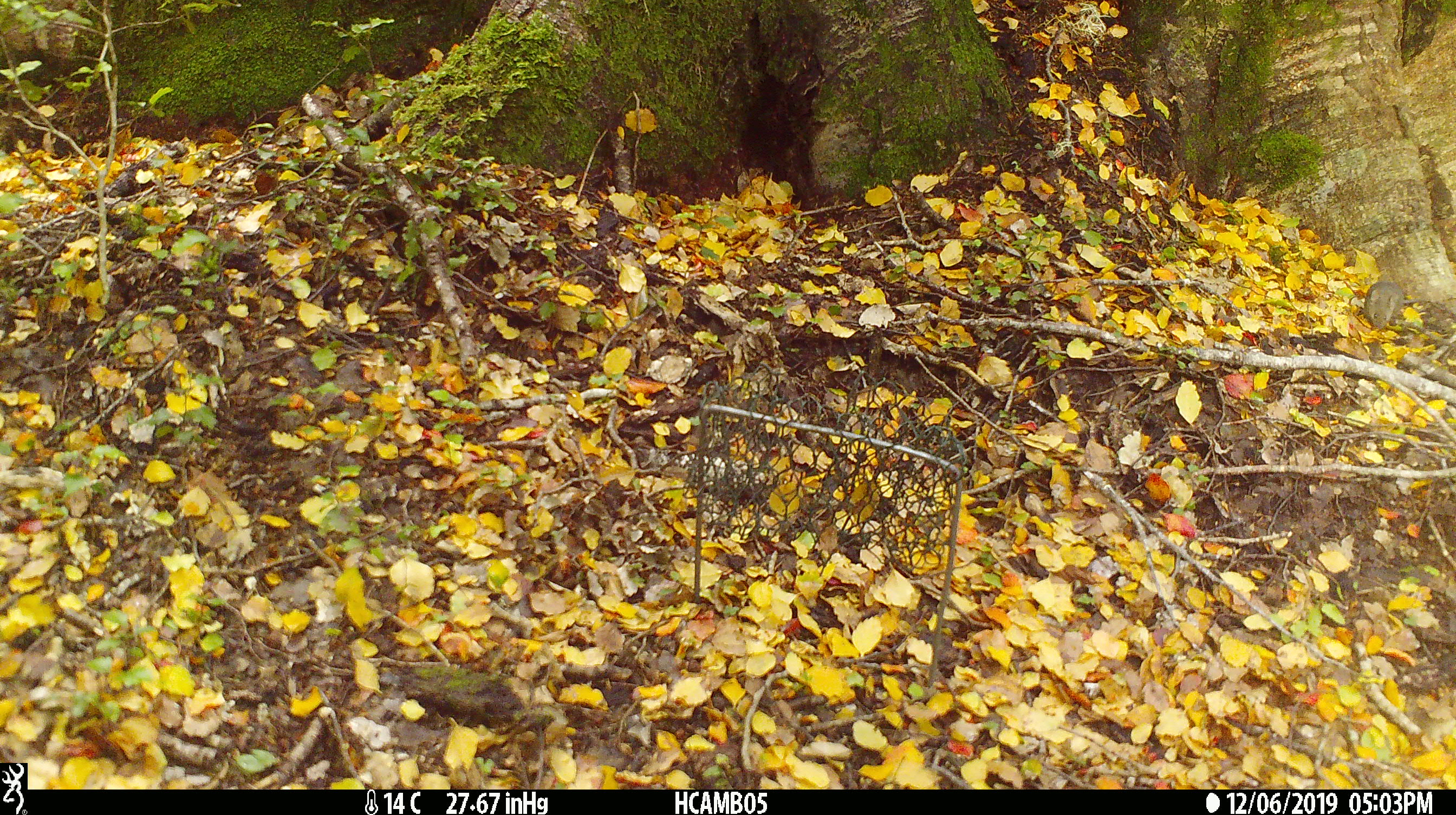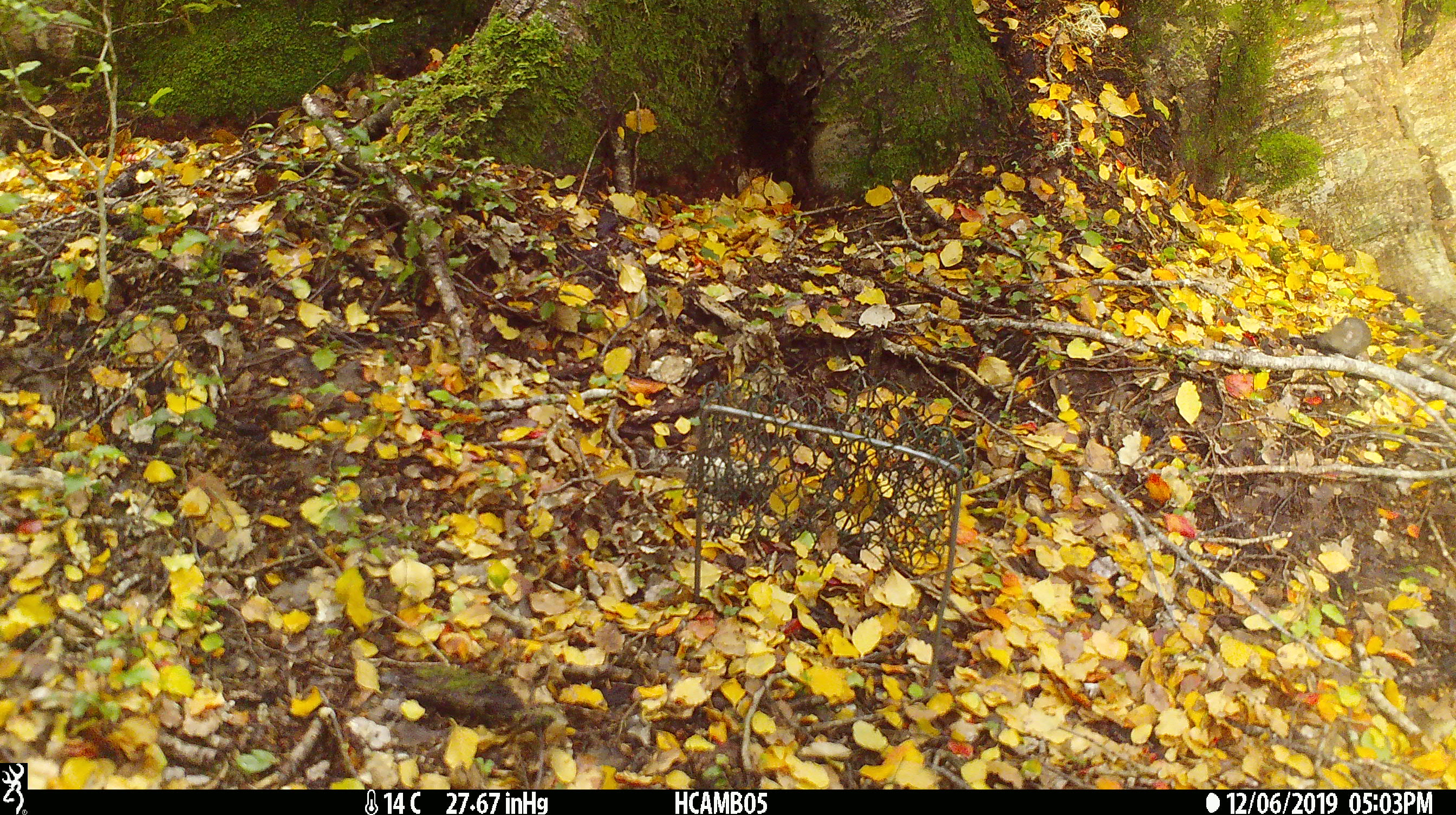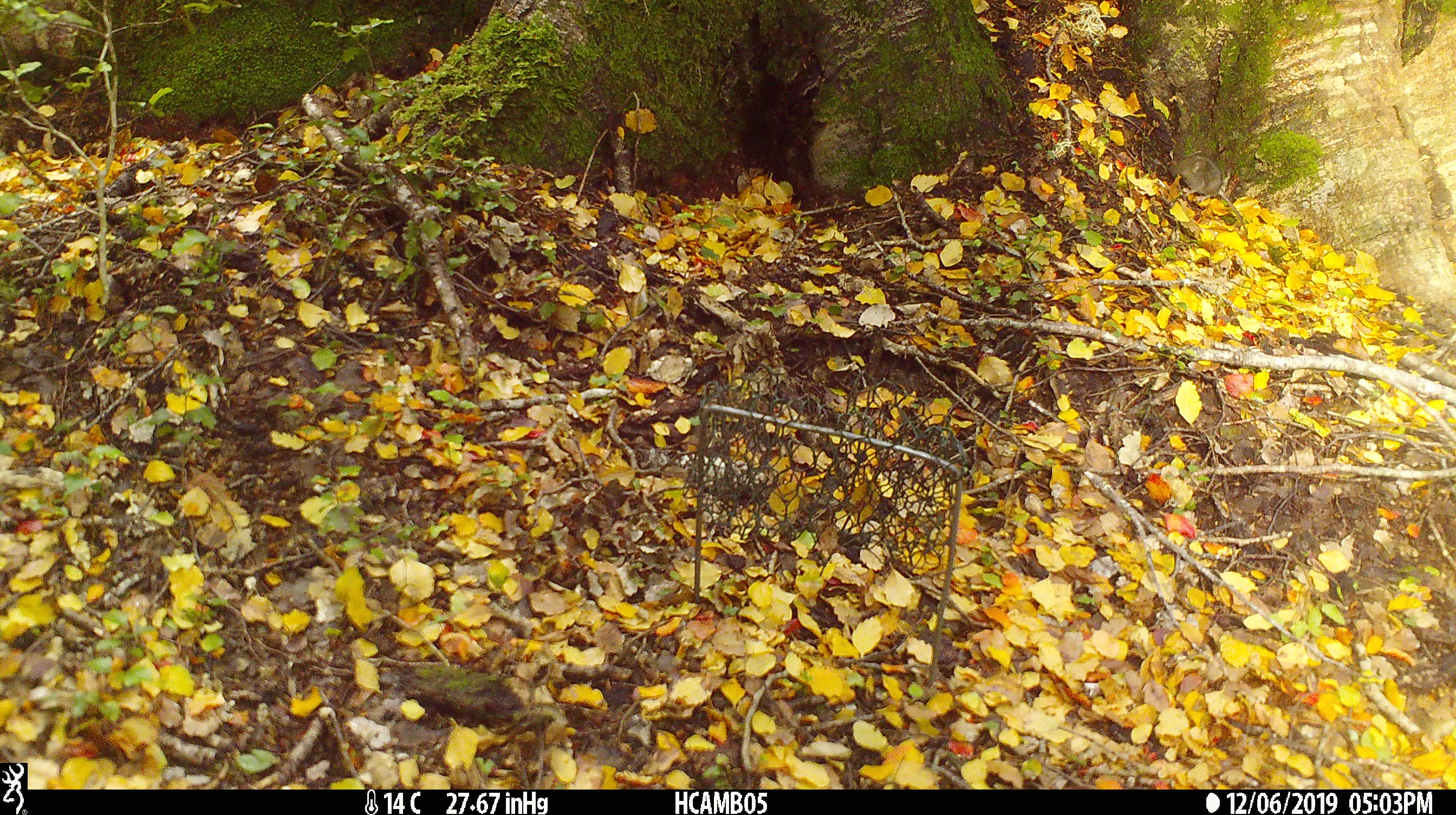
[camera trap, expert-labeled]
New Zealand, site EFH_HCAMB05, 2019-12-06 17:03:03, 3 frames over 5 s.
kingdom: Animalia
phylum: Chordata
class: Mammalia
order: Rodentia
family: Muridae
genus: Mus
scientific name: Mus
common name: mouse